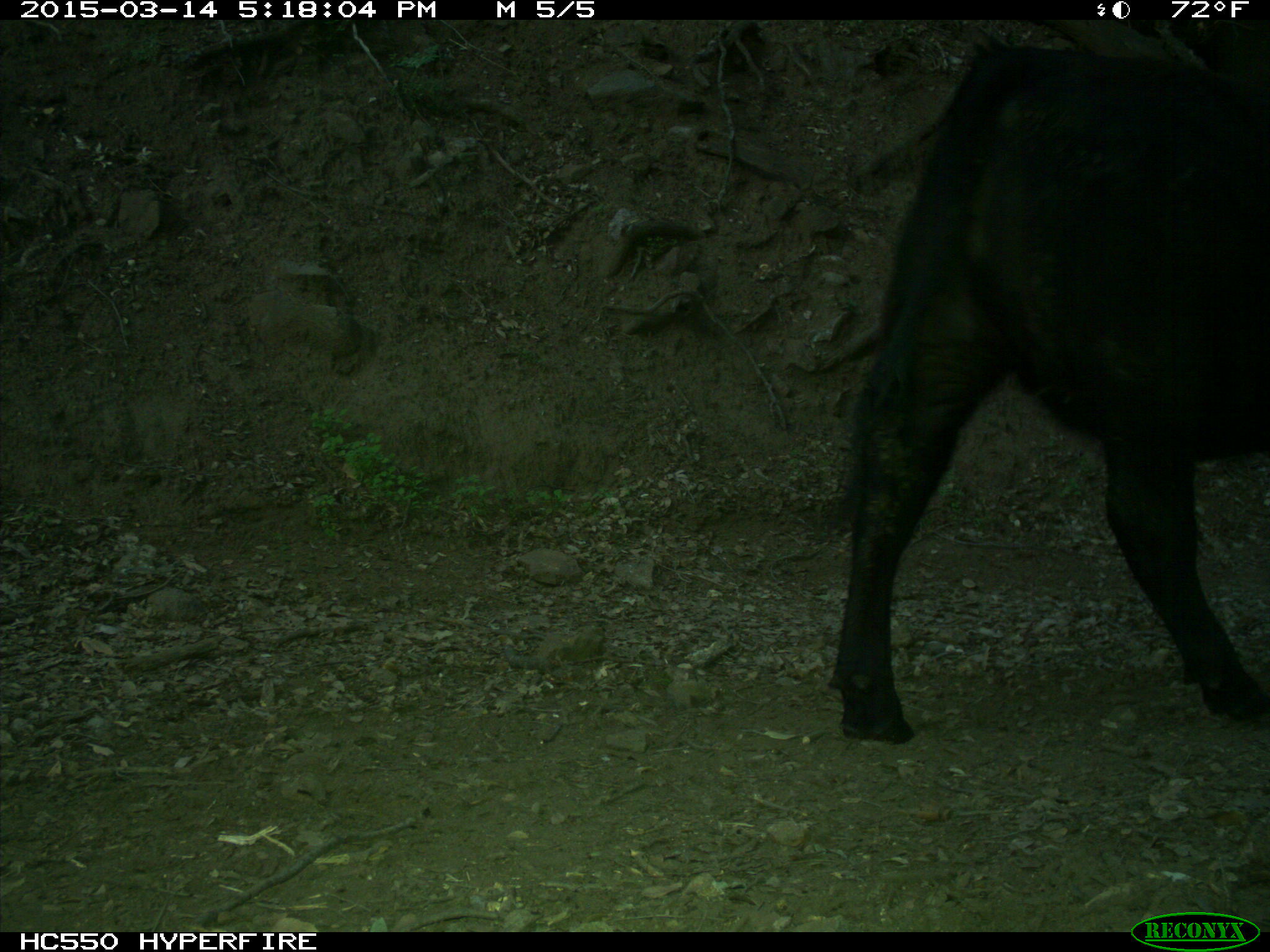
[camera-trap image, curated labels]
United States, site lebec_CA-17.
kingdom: Animalia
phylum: Chordata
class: Mammalia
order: Artiodactyla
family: Bovidae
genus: Bos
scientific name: Bos taurus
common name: domestic cow